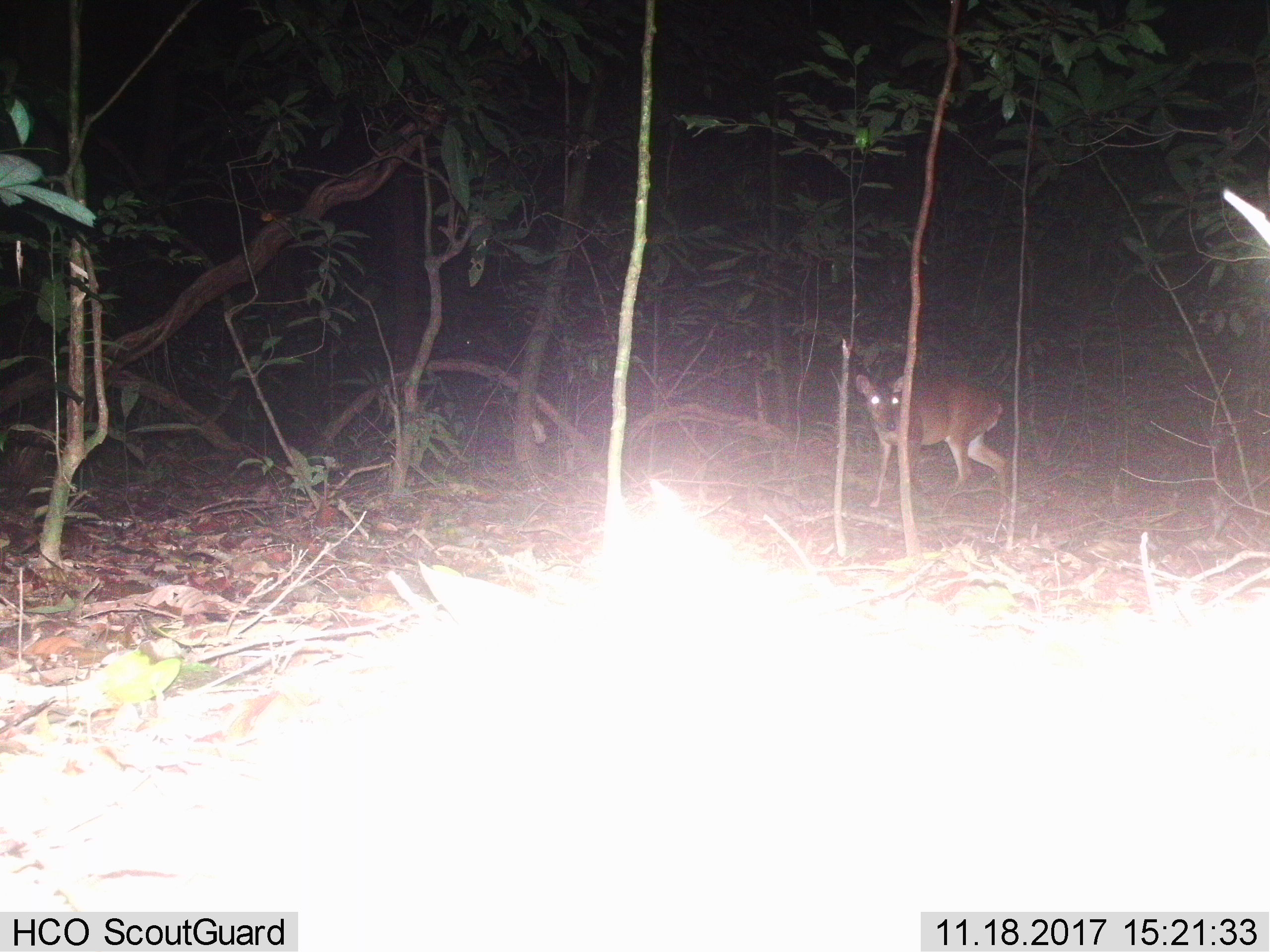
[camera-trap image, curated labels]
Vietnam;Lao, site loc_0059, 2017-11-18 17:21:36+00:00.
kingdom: Animalia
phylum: Chordata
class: Mammalia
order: Artiodactyla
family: Cervidae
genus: Muntiacus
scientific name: Muntiacus vuquangensis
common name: large-antlered muntjac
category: large antlered muntjac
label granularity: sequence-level